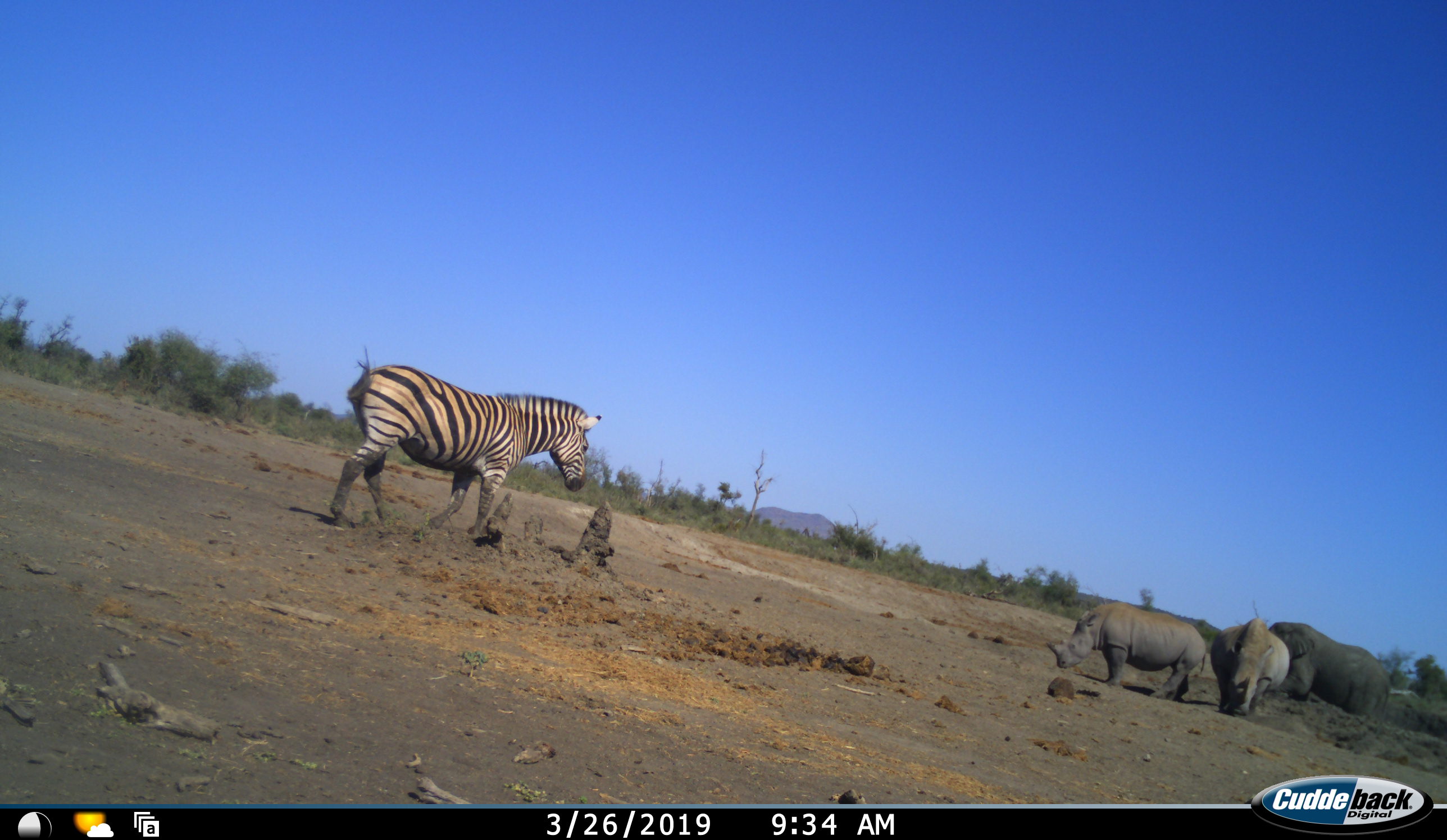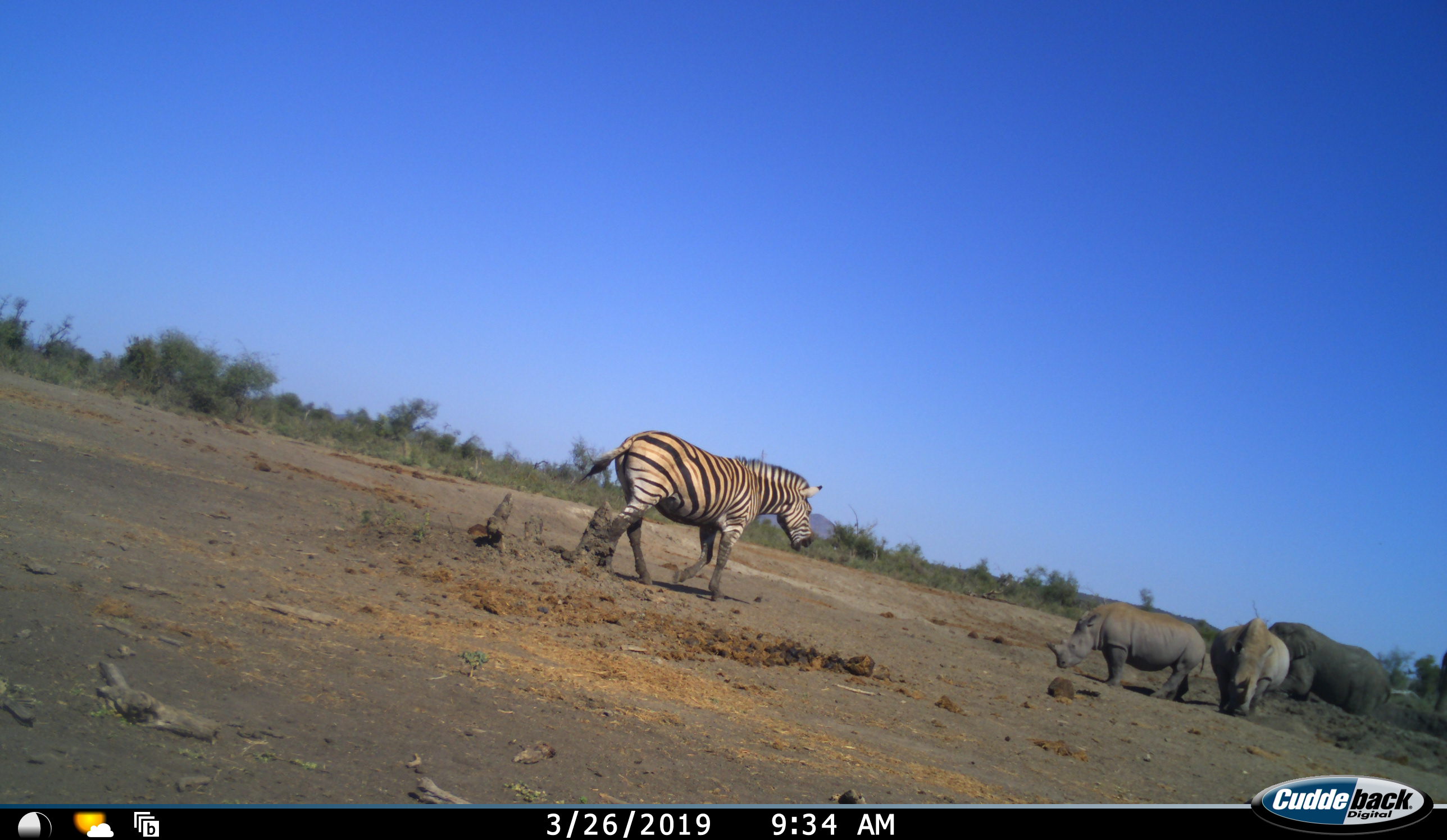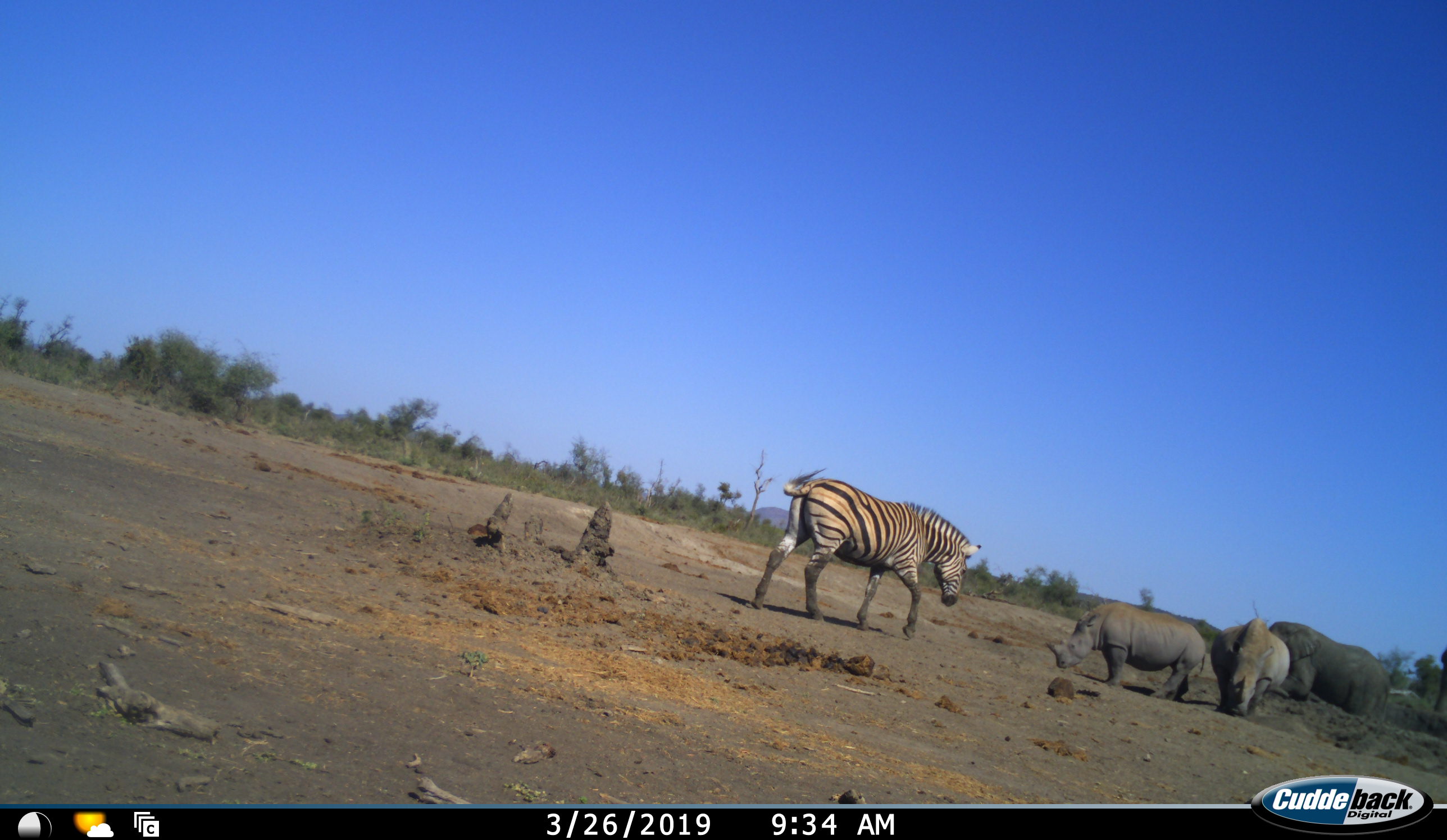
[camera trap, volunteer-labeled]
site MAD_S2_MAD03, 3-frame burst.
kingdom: Animalia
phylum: Chordata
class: Mammalia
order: Perissodactyla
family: Rhinocerotidae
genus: Ceratotherium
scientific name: Ceratotherium simum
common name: white rhinoceros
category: rhinoceroswhite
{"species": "rhinoceroswhite (white rhinoceros) (Ceratotherium simum)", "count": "3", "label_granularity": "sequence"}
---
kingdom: Animalia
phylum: Chordata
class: Mammalia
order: Perissodactyla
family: Equidae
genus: Equus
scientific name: Equus quagga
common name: plains zebra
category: zebraplains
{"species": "zebraplains (plains zebra) (Equus quagga)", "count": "1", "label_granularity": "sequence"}